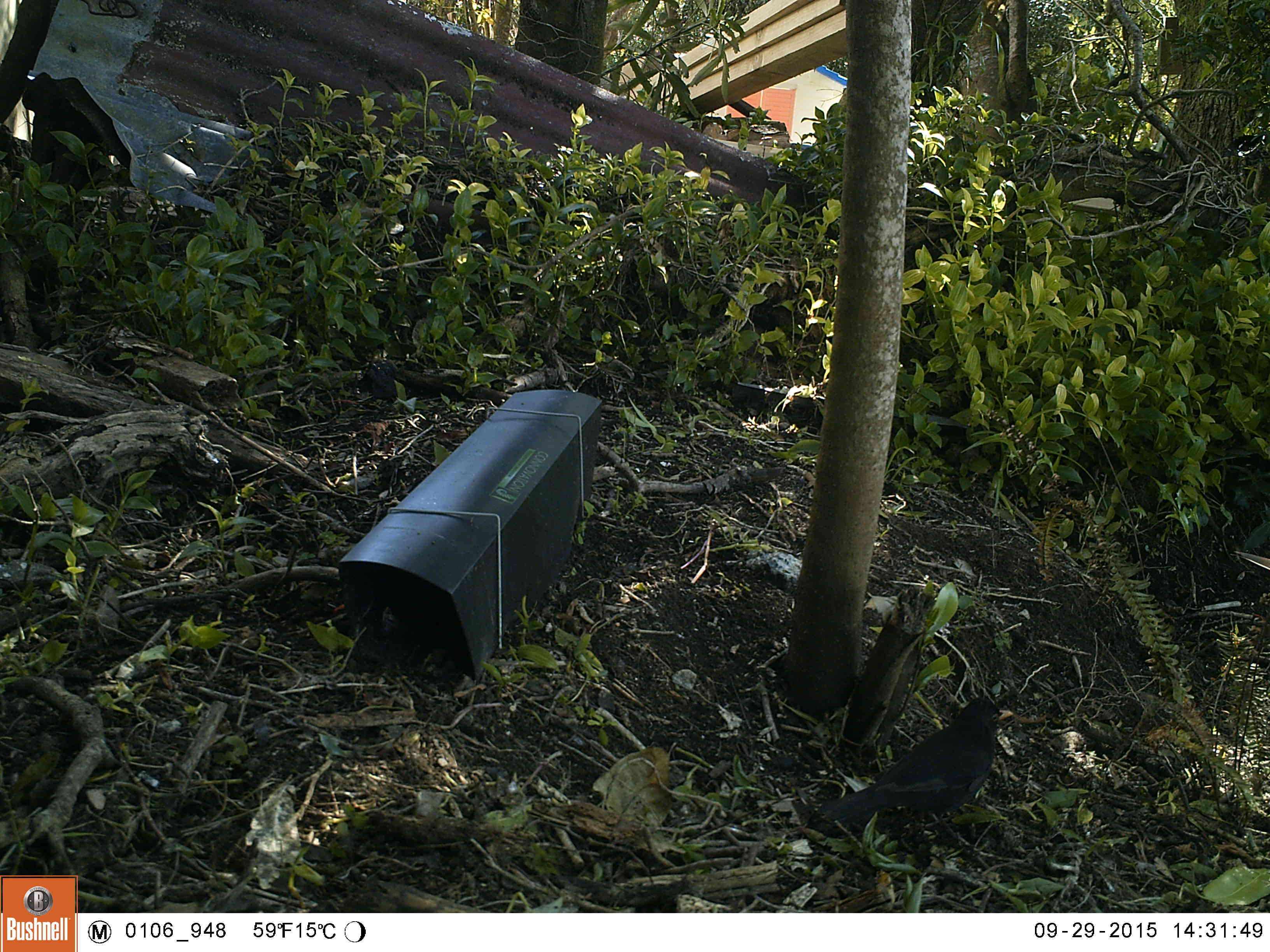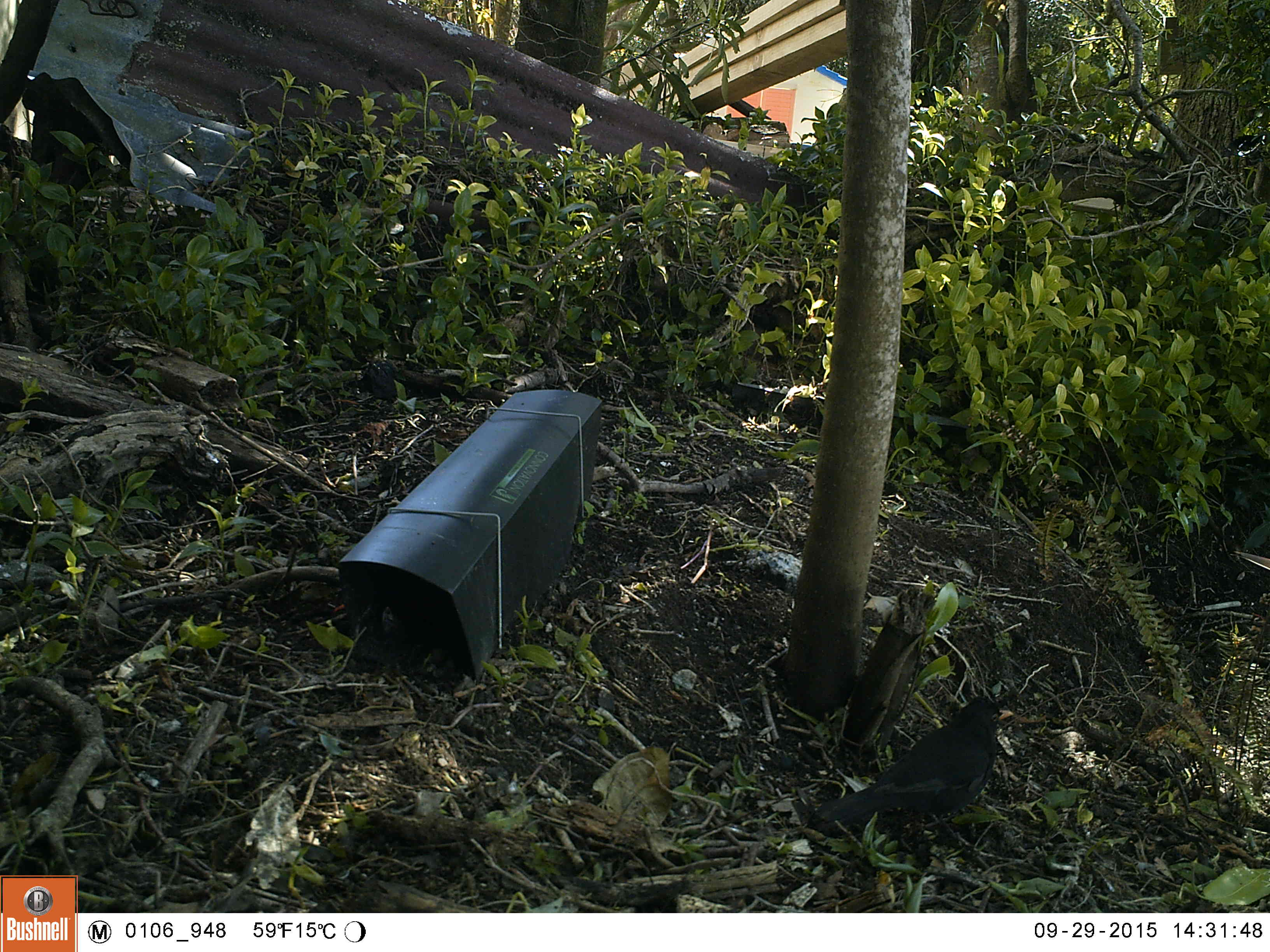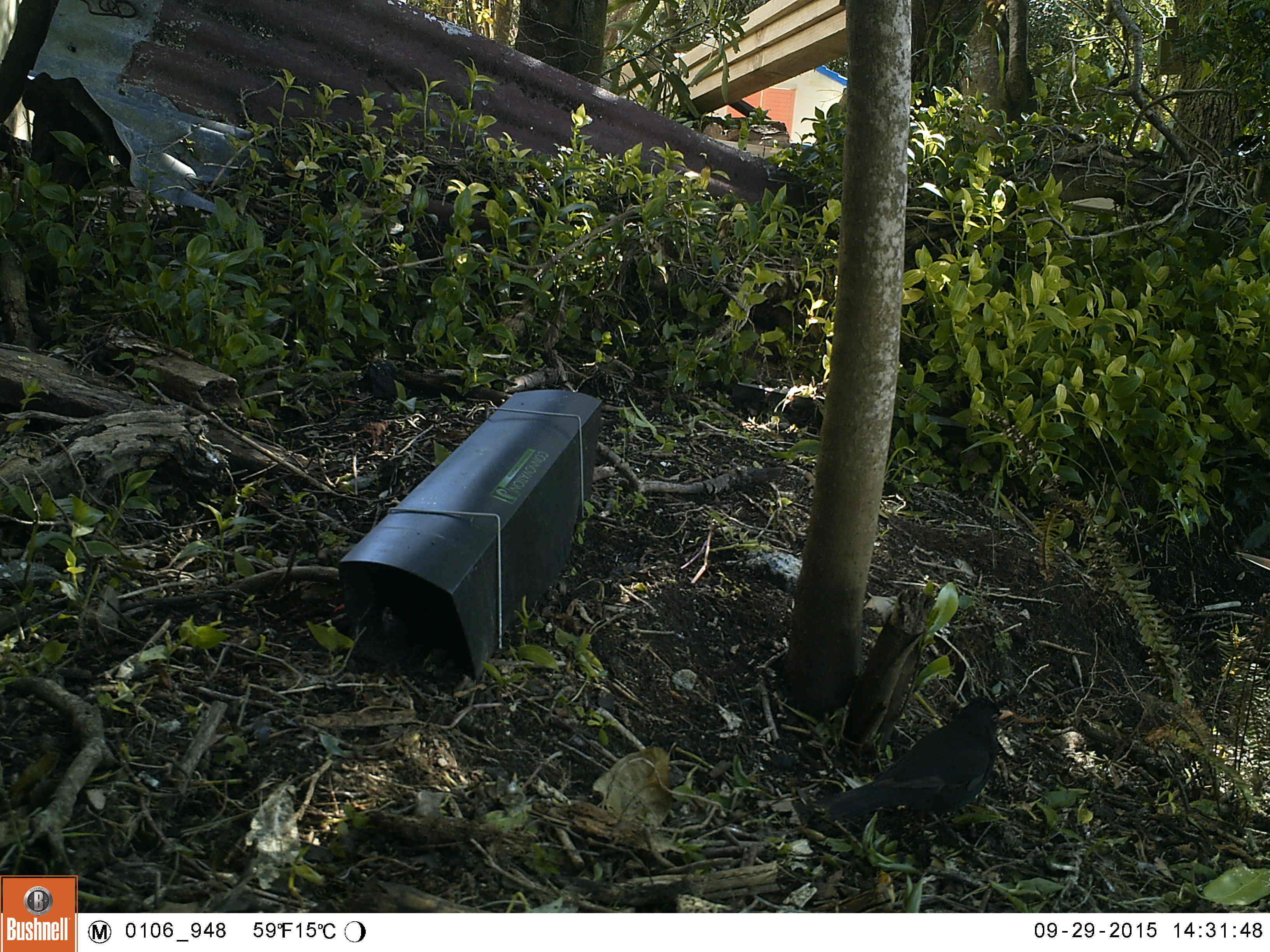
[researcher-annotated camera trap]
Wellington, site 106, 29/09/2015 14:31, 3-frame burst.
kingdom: Animalia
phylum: Chordata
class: Aves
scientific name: Aves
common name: bird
Bird (Aves).